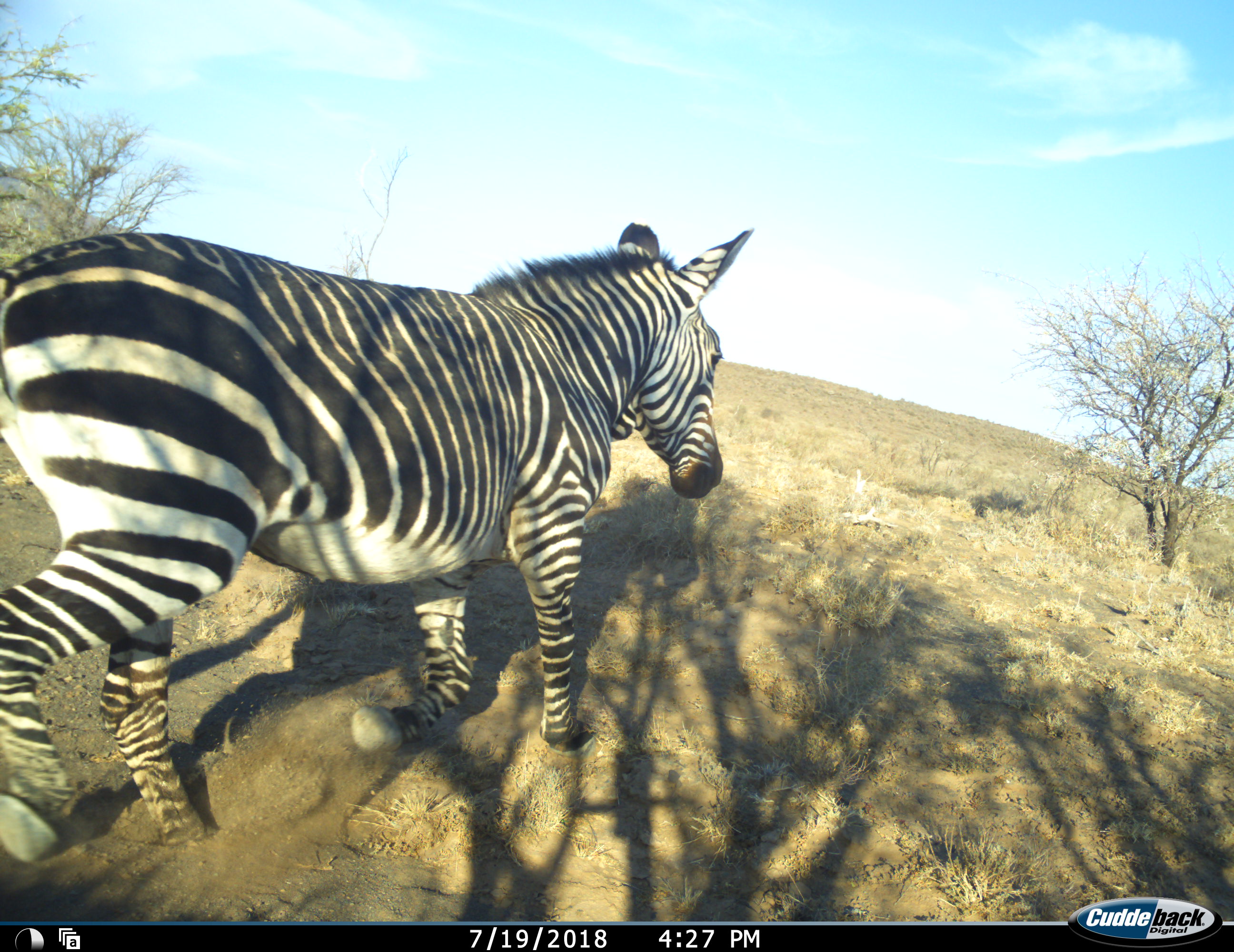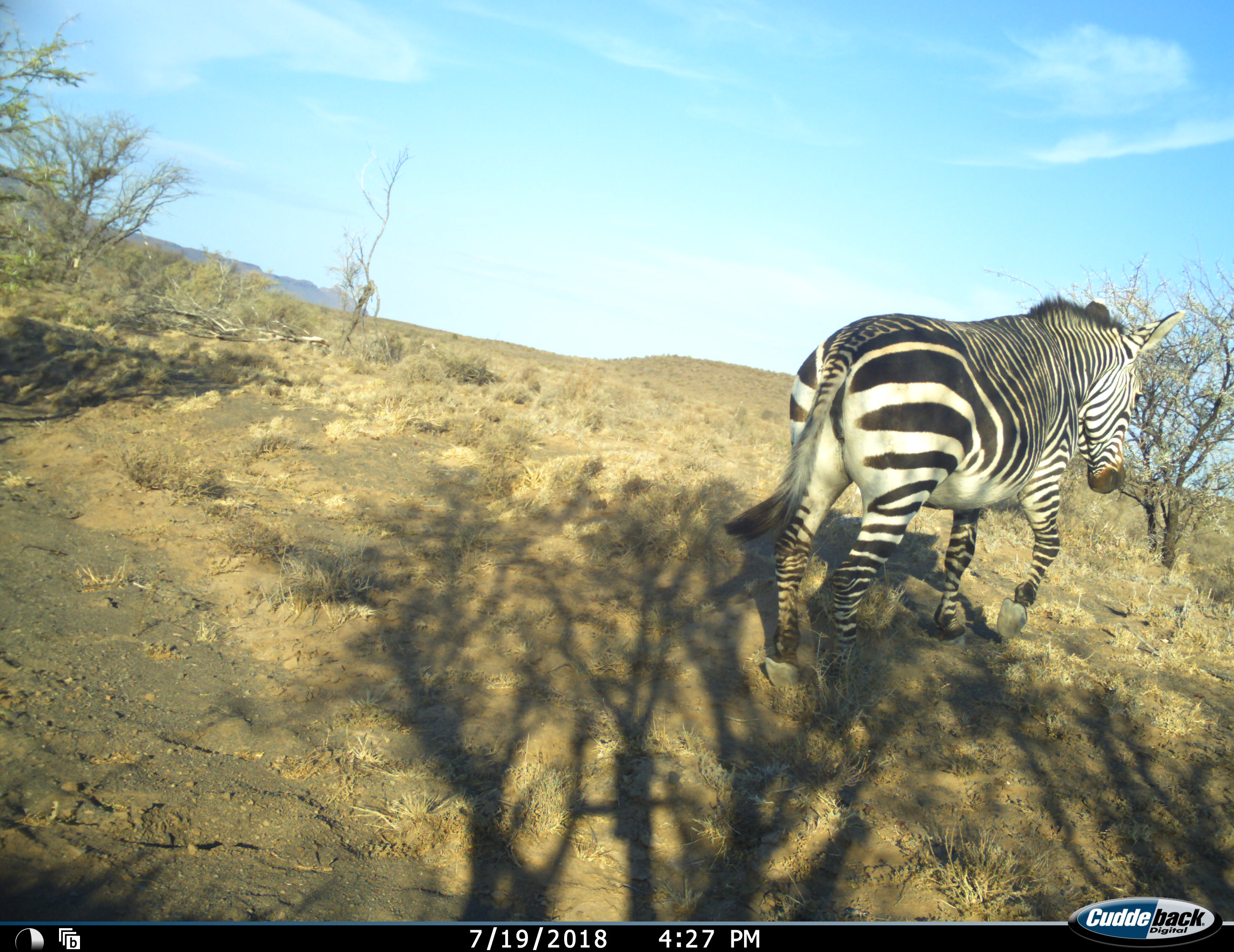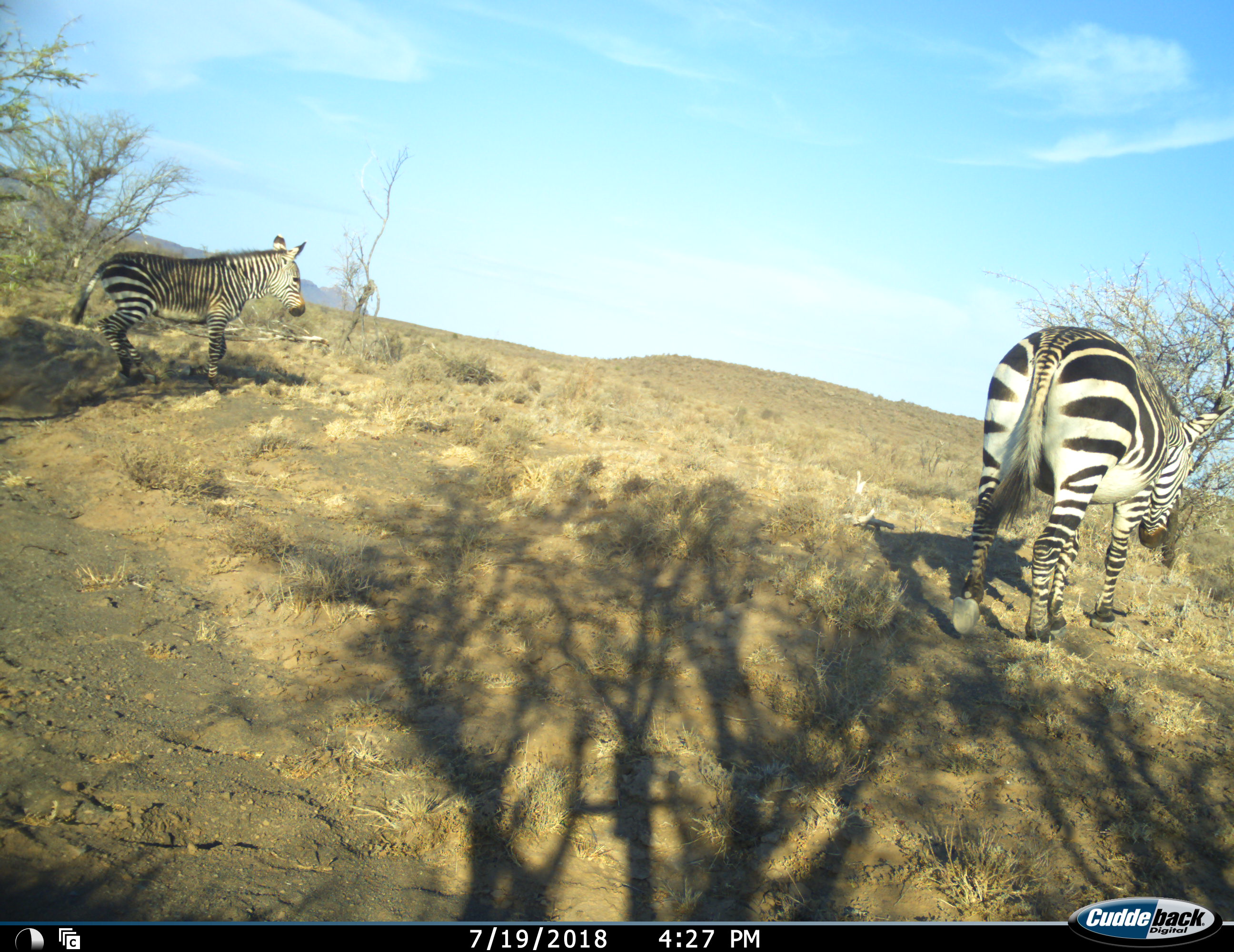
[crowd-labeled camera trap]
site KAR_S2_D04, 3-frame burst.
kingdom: Animalia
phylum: Chordata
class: Mammalia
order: Perissodactyla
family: Equidae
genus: Equus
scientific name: Equus zebra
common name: mountain zebra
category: zebramountain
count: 2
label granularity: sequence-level